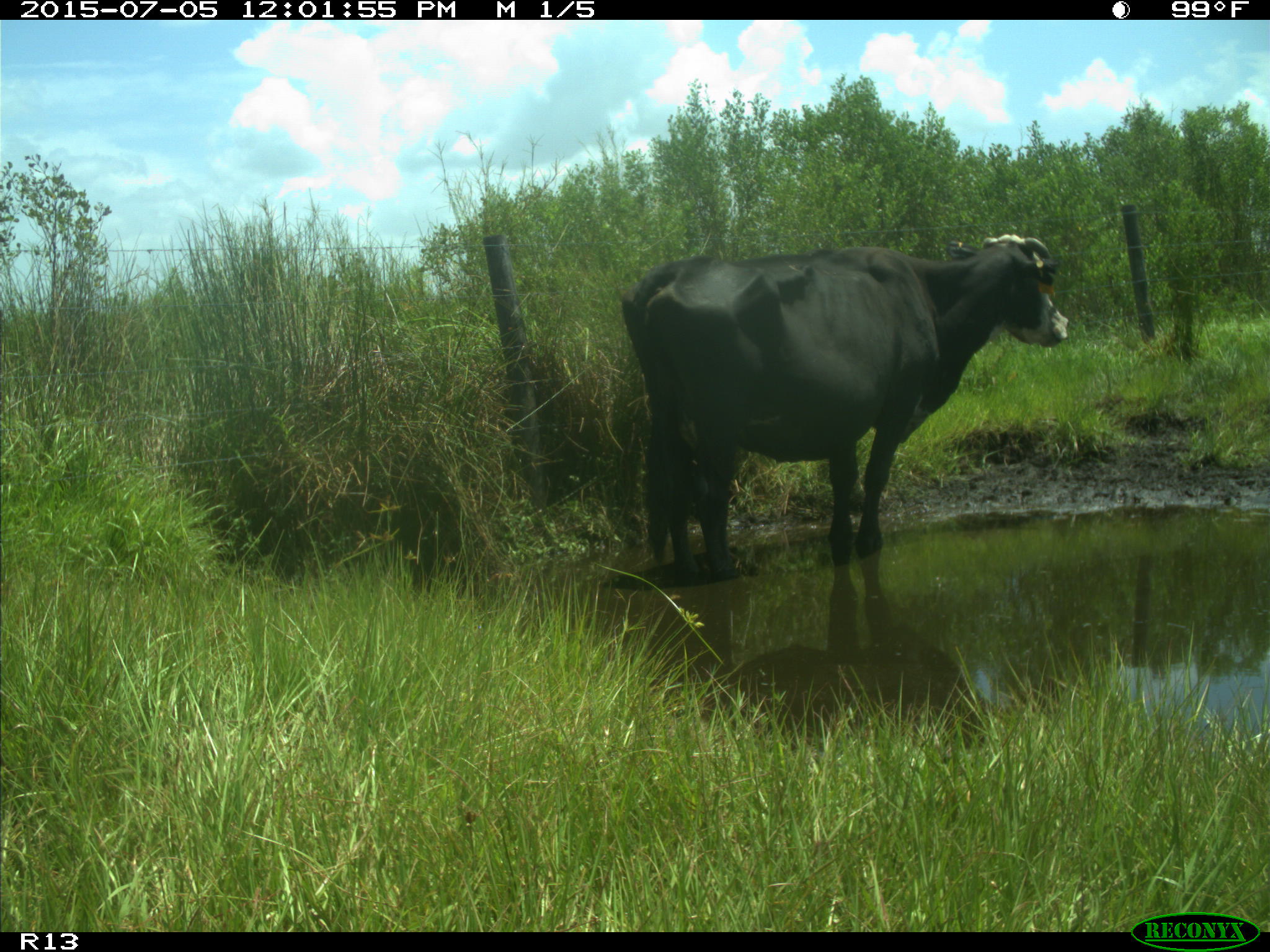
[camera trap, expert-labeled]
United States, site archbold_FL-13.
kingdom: Animalia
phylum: Chordata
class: Mammalia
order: Artiodactyla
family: Bovidae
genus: Bos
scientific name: Bos taurus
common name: domestic cow